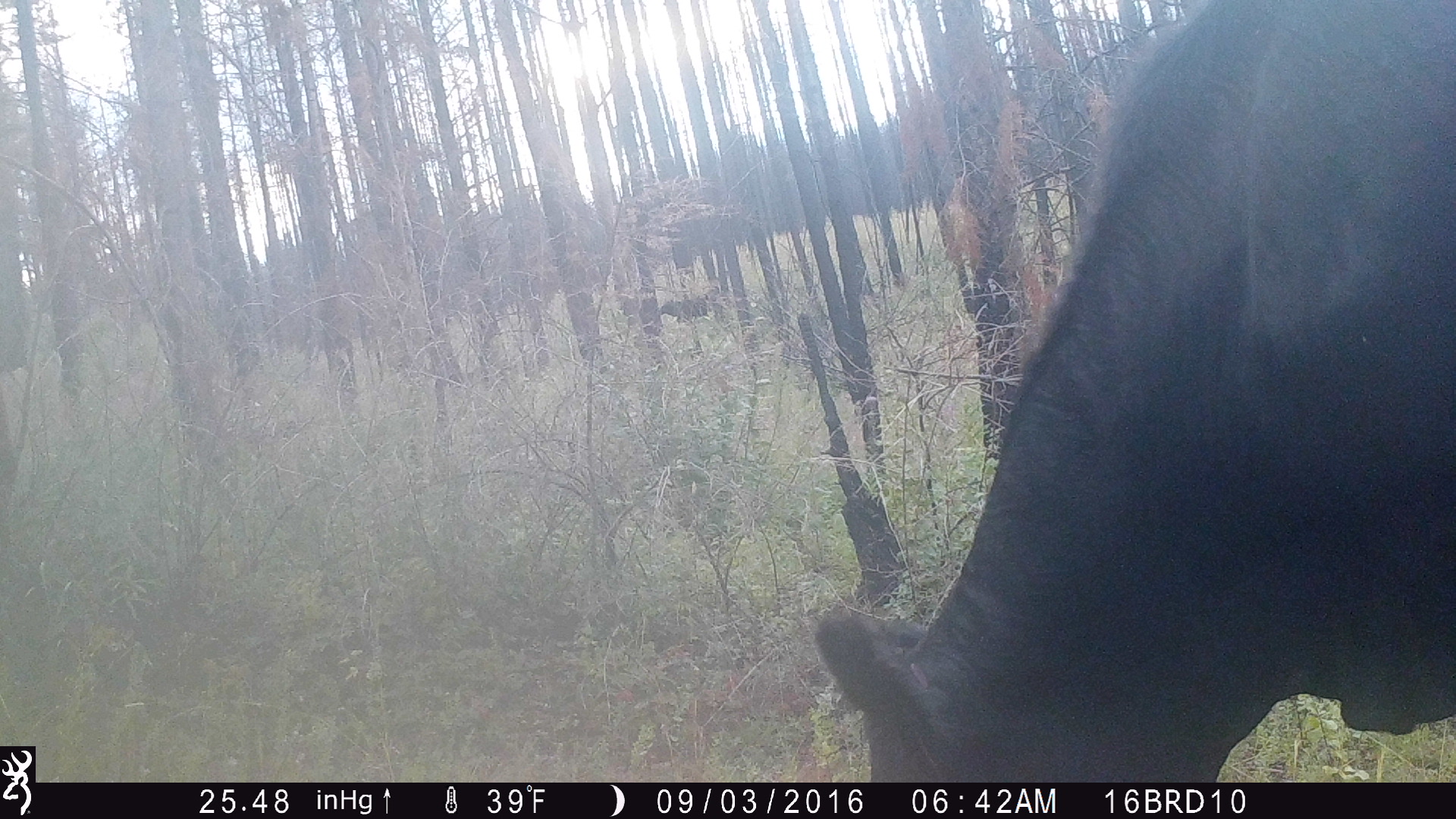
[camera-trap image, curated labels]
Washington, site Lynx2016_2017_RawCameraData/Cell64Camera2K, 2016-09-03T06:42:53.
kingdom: Animalia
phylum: Chordata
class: Mammalia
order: Artiodactyla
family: Bovidae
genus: Bos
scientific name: Bos taurus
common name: domestic cattle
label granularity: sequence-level